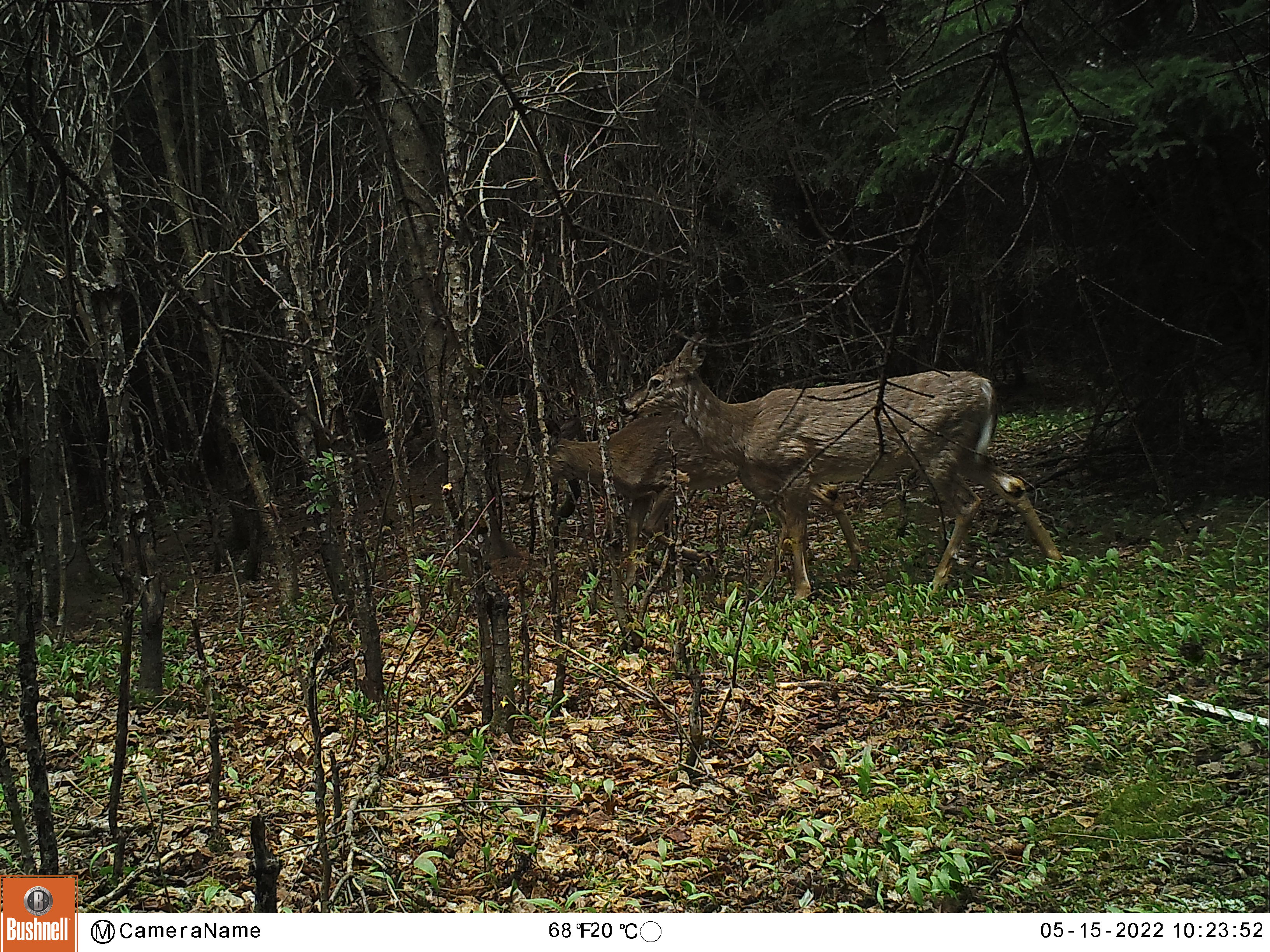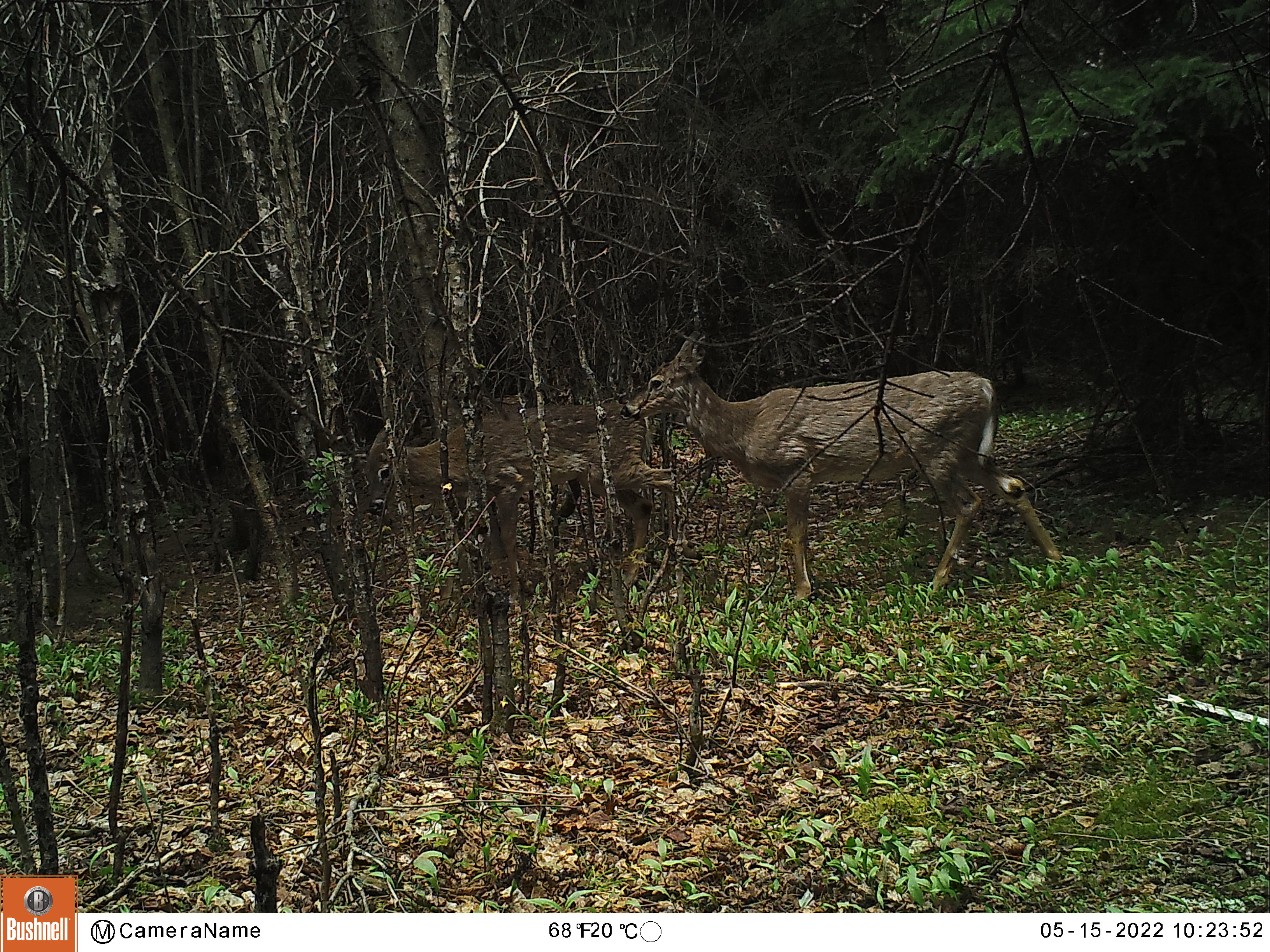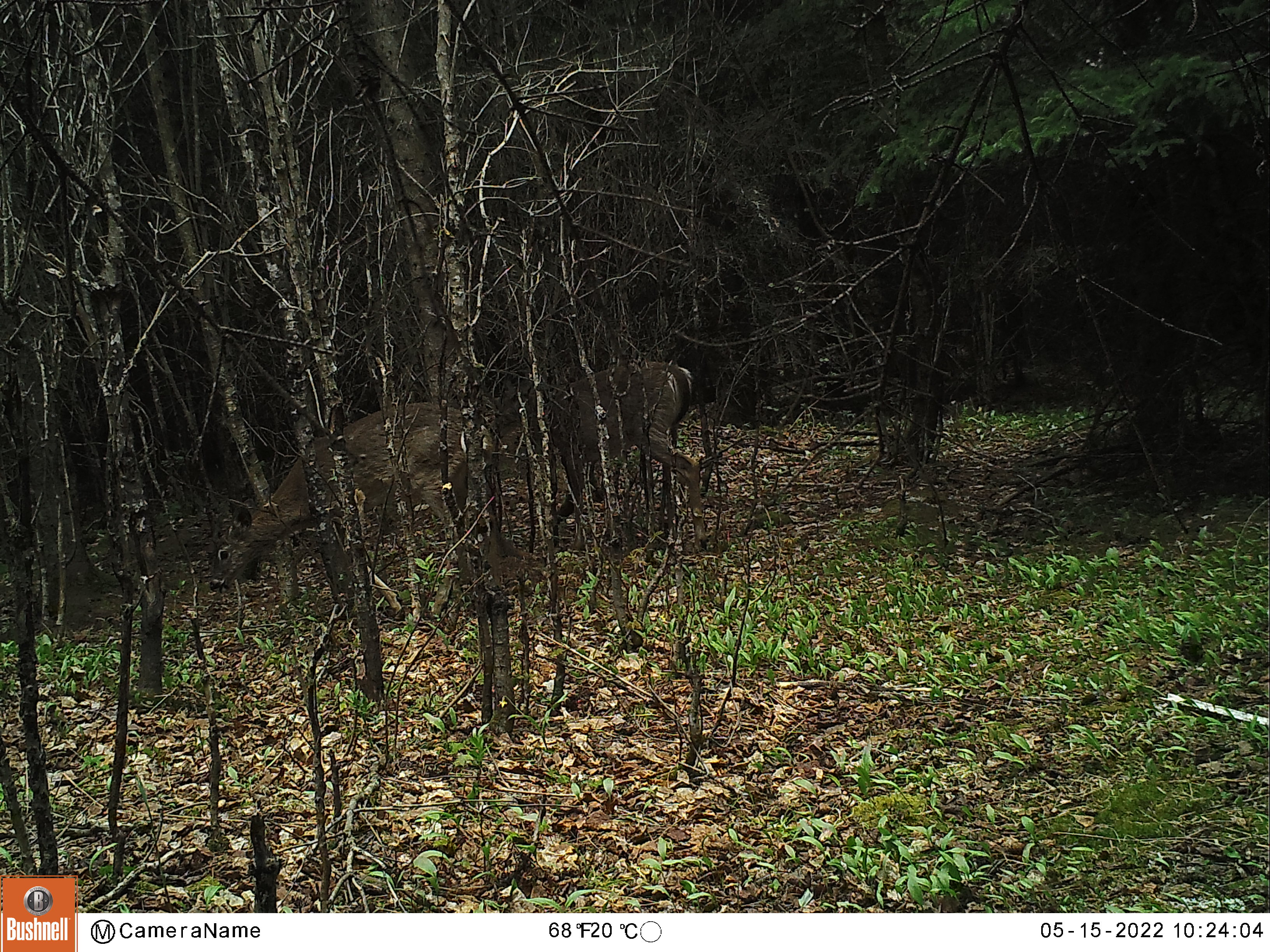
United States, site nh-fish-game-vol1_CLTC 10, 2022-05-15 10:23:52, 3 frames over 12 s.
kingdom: Animalia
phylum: Chordata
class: Mammalia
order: Artiodactyla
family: Cervidae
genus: Odocoileus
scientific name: Odocoileus virginianus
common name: white-tailed deer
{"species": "white-tailed deer (Odocoileus virginianus)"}